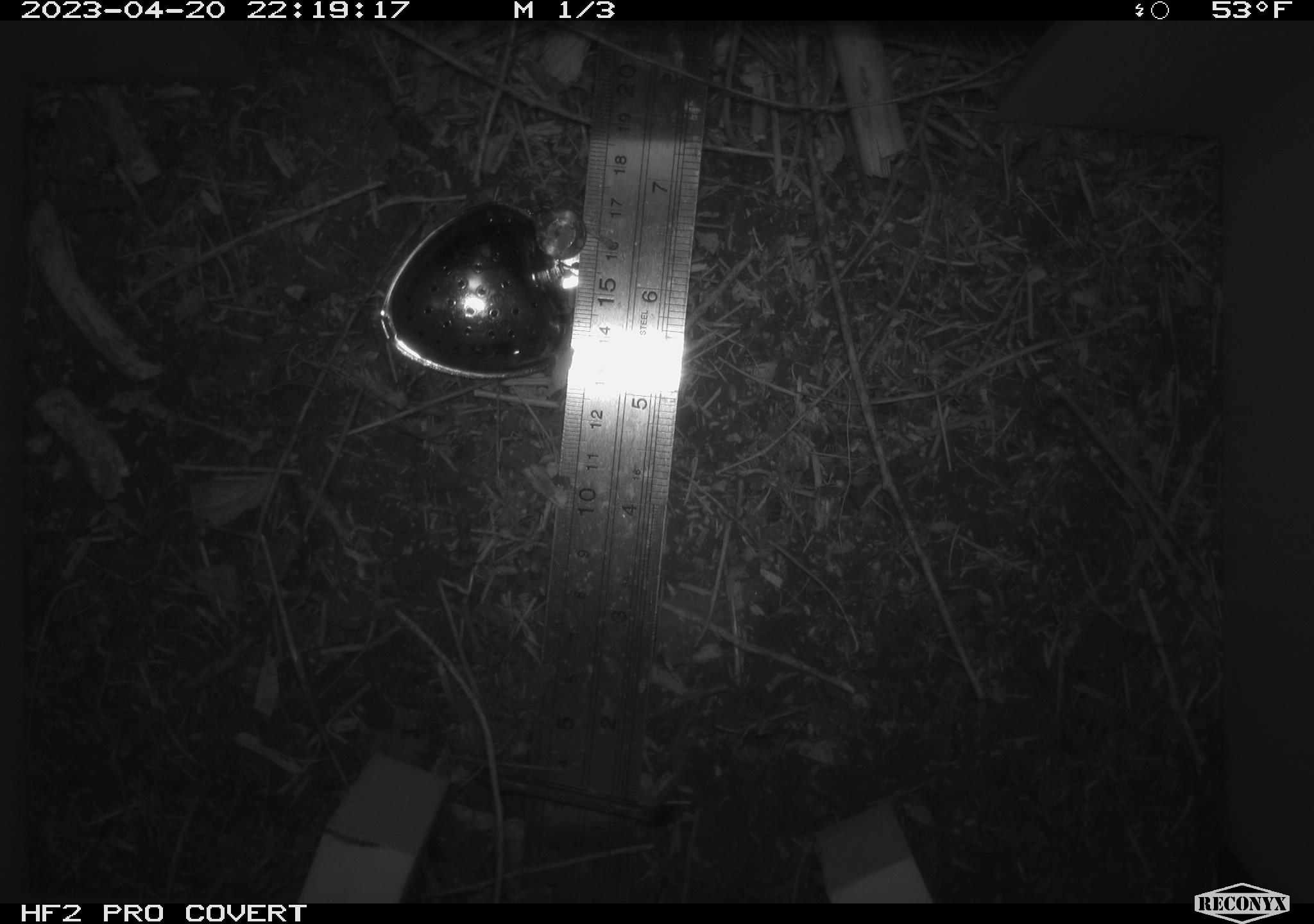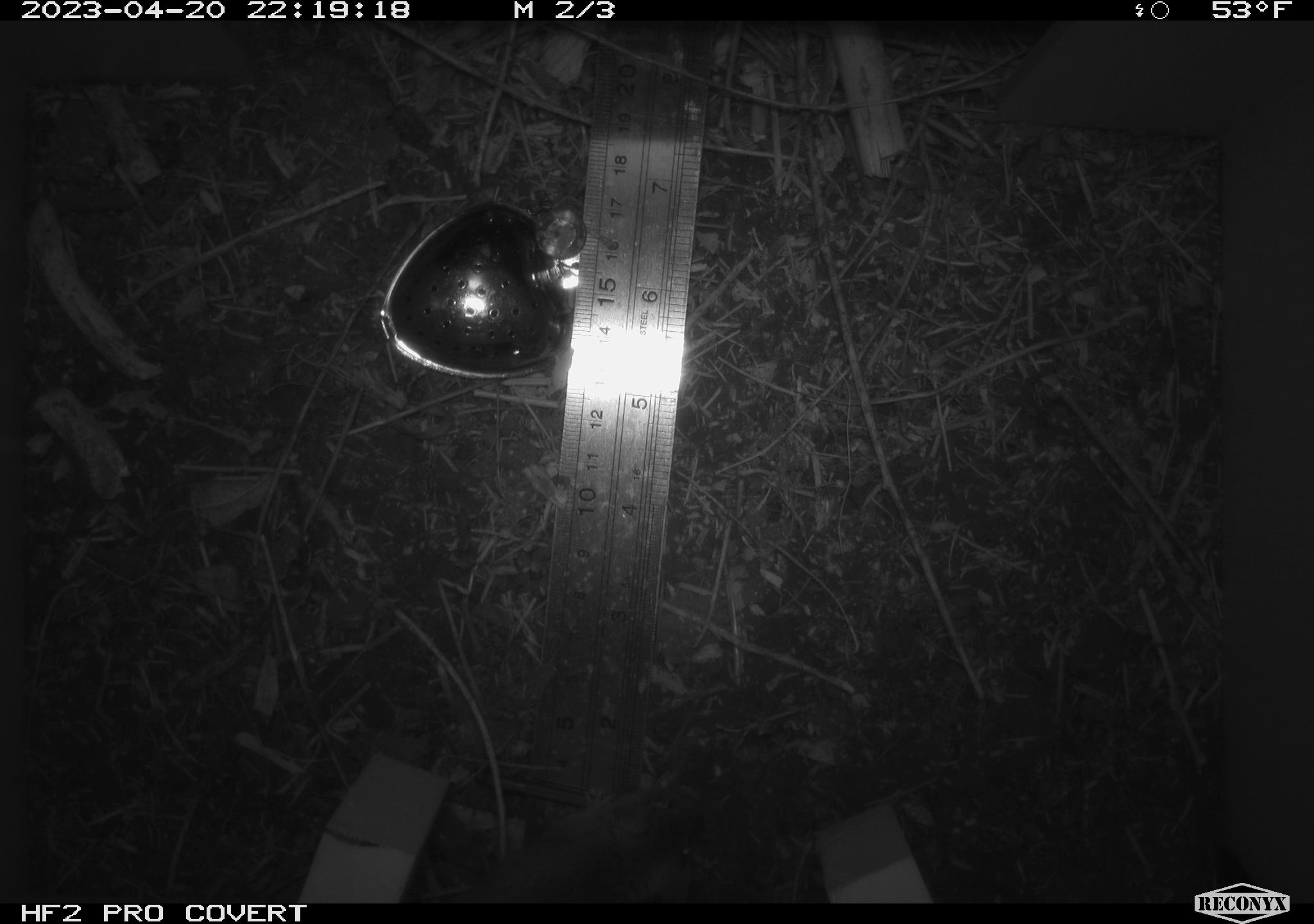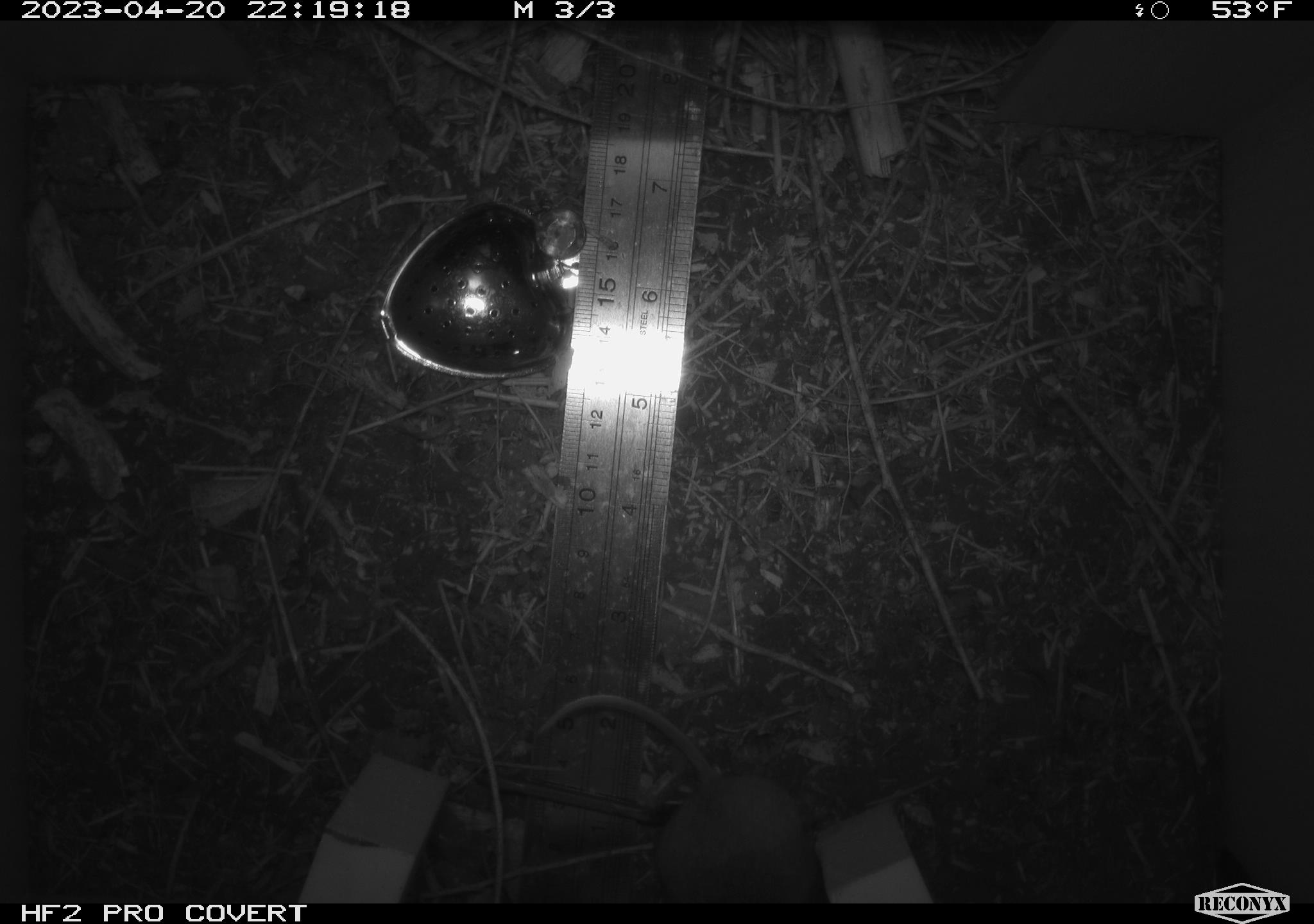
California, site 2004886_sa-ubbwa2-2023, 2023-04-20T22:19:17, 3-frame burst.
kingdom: Animalia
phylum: Chordata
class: Mammalia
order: Rodentia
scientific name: Rodentia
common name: mouse species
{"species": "mouse species (Rodentia)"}